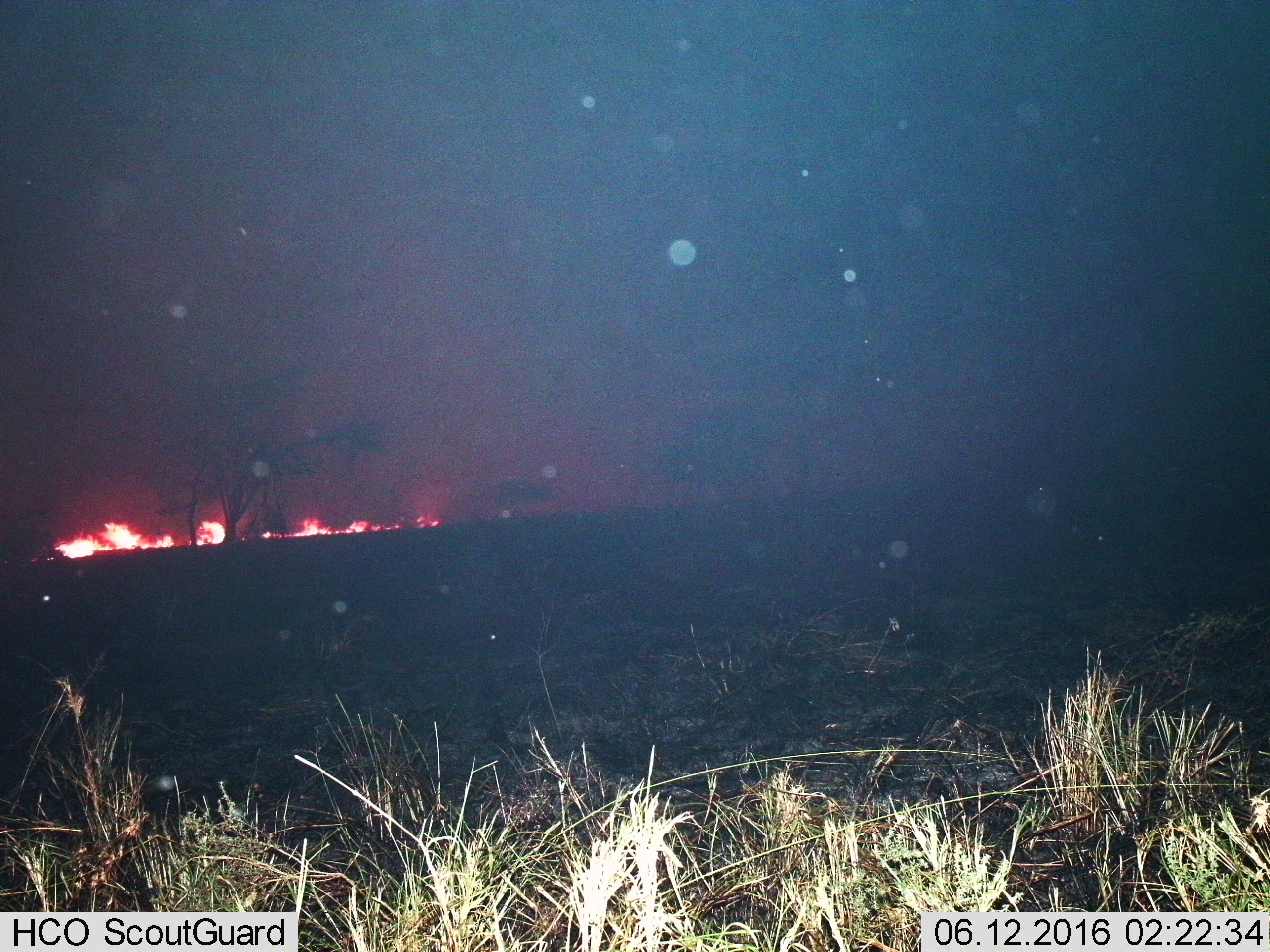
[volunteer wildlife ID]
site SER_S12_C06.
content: unidentified animal